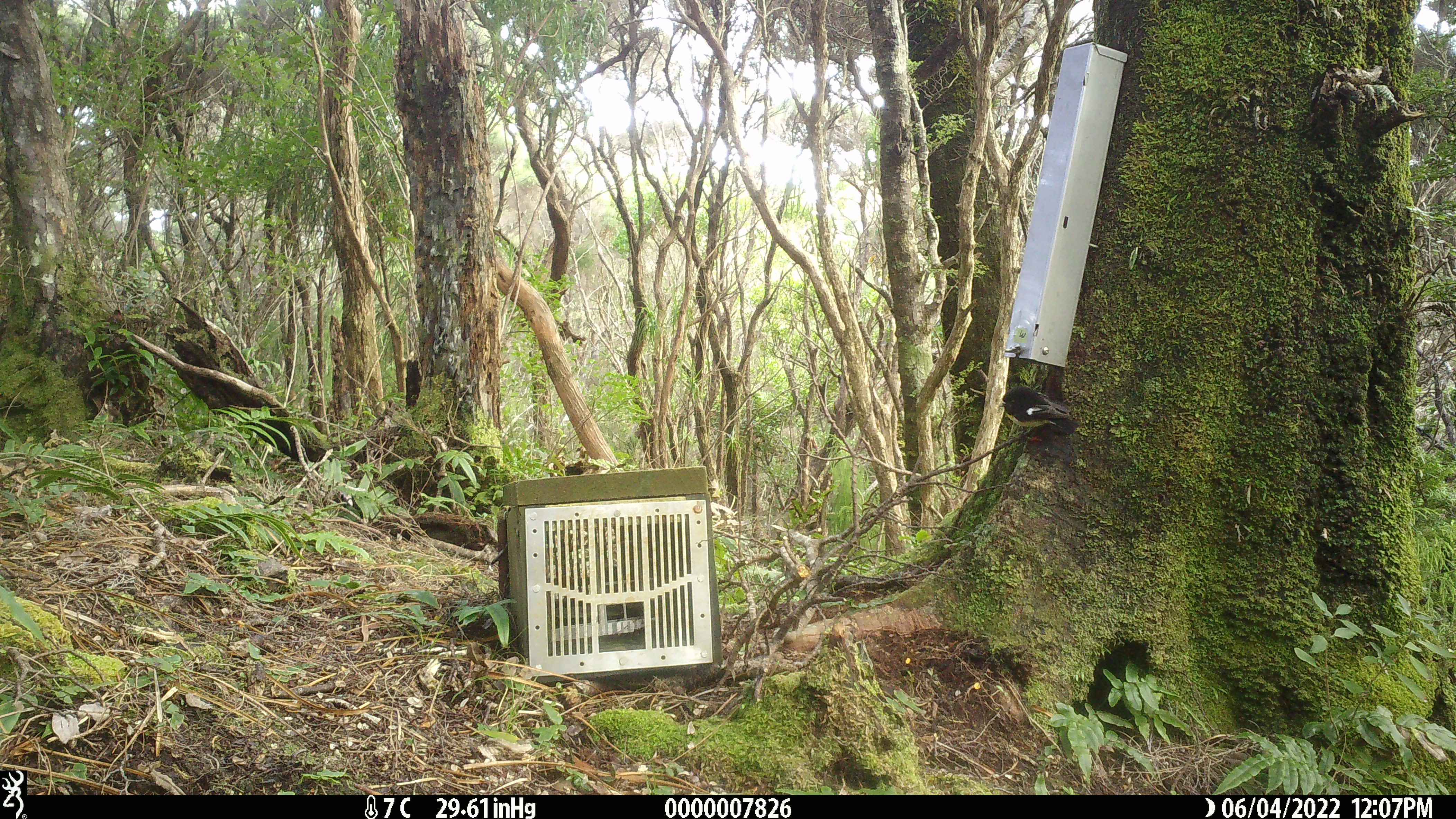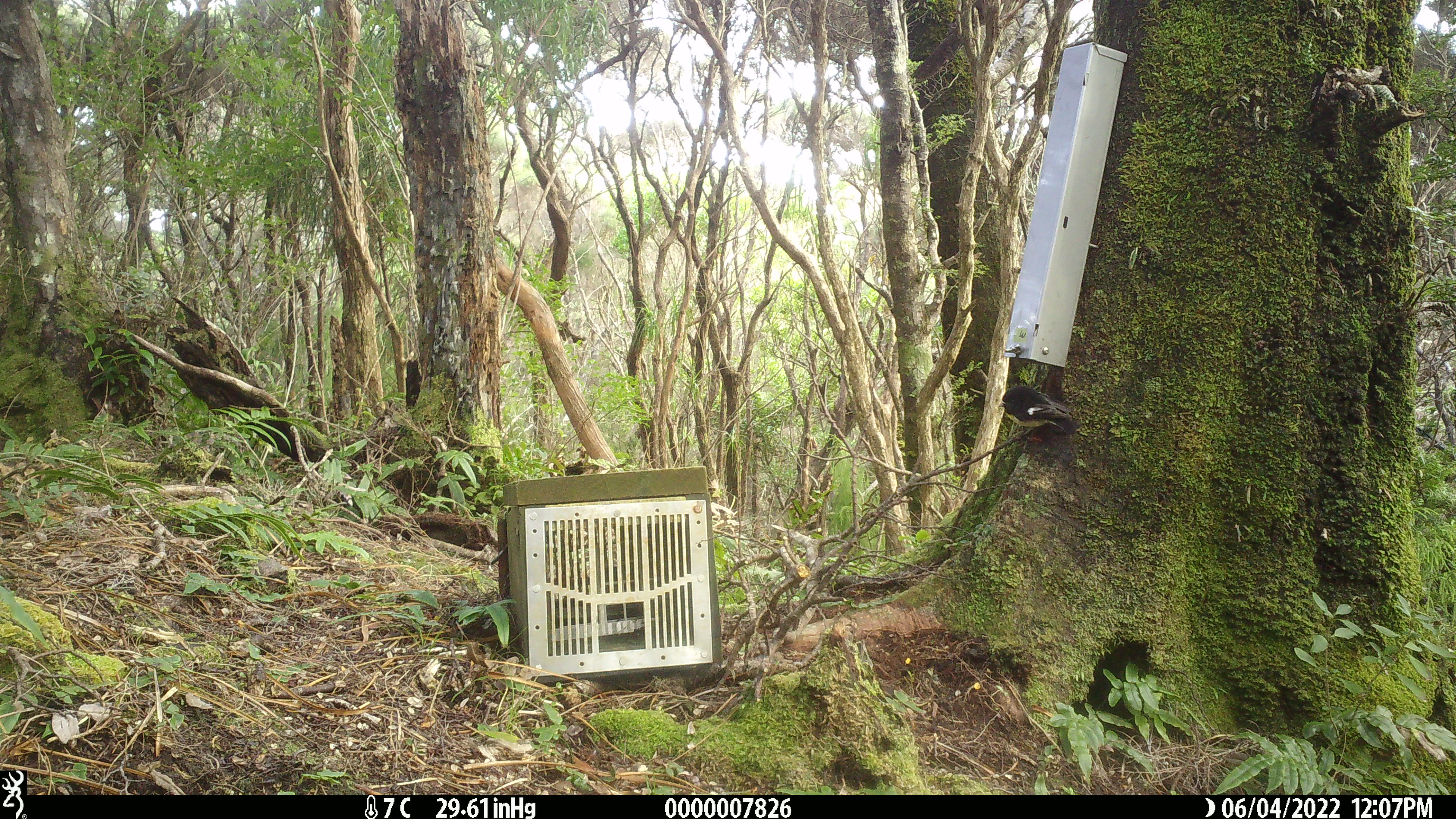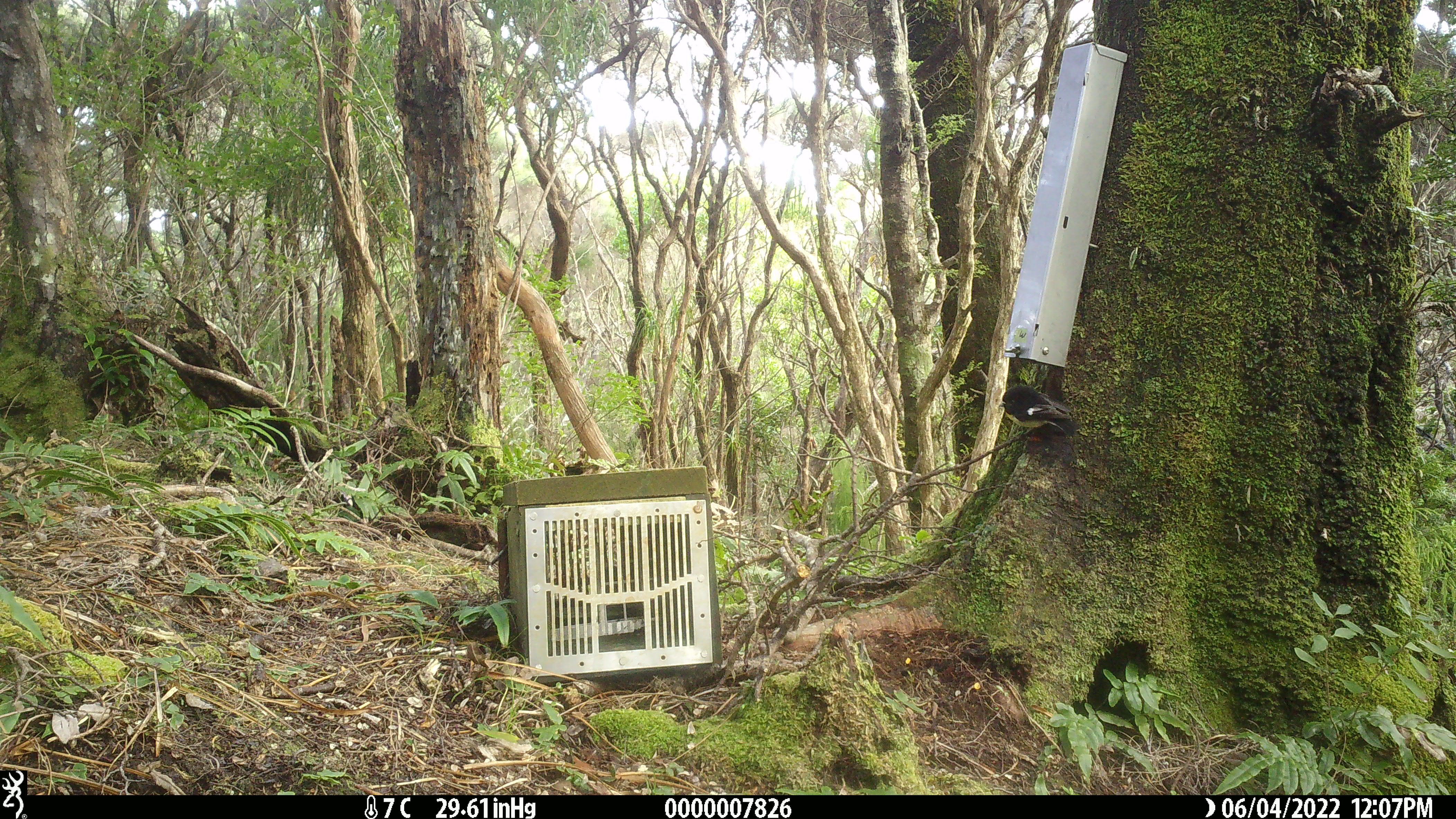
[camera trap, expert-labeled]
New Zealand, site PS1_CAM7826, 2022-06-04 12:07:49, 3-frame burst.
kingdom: Animalia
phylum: Chordata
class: Aves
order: Passeriformes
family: Petroicidae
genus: Petroica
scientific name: Petroica macrocephala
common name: tomtit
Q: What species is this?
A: Tomtit (Petroica macrocephala).